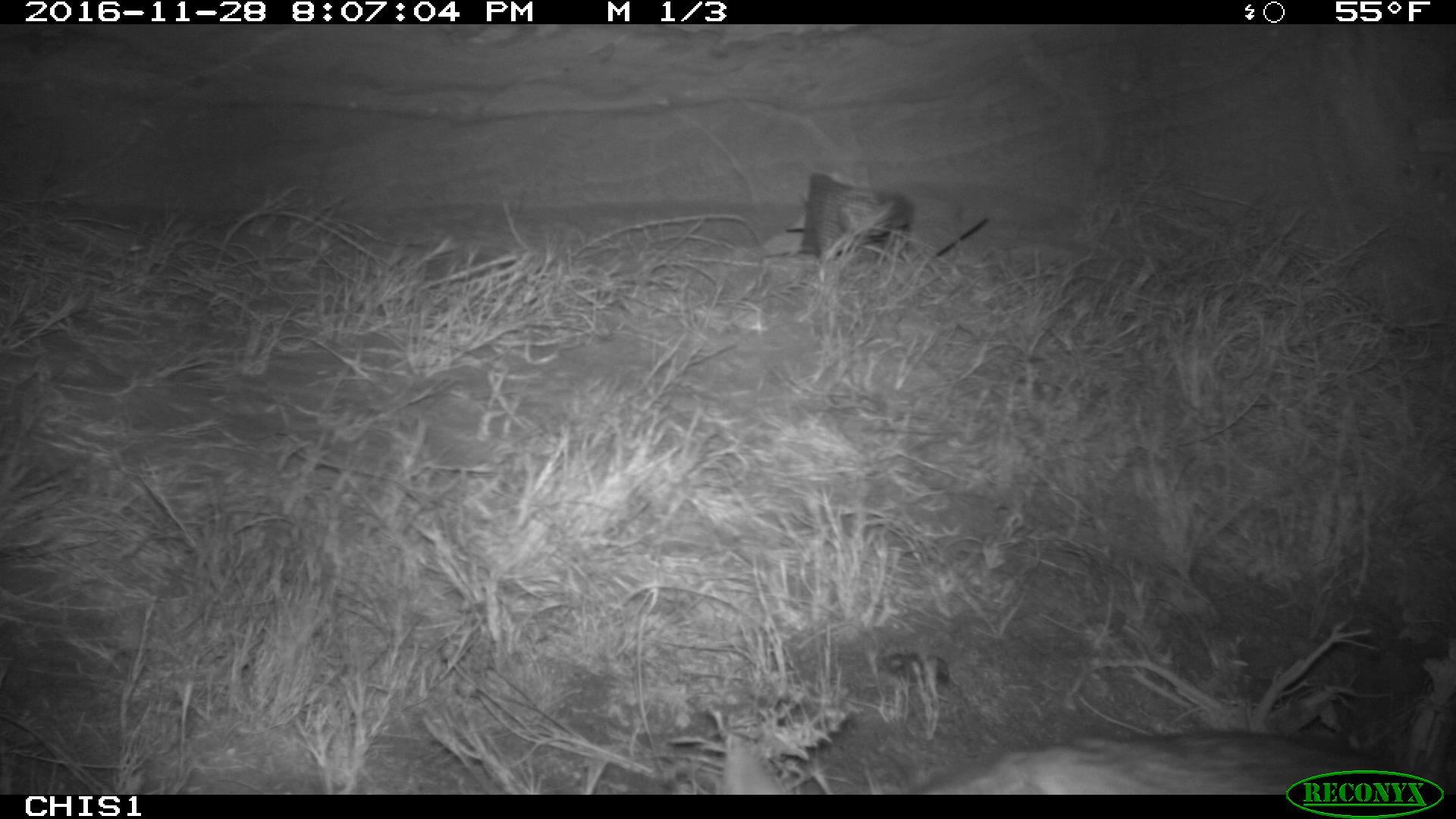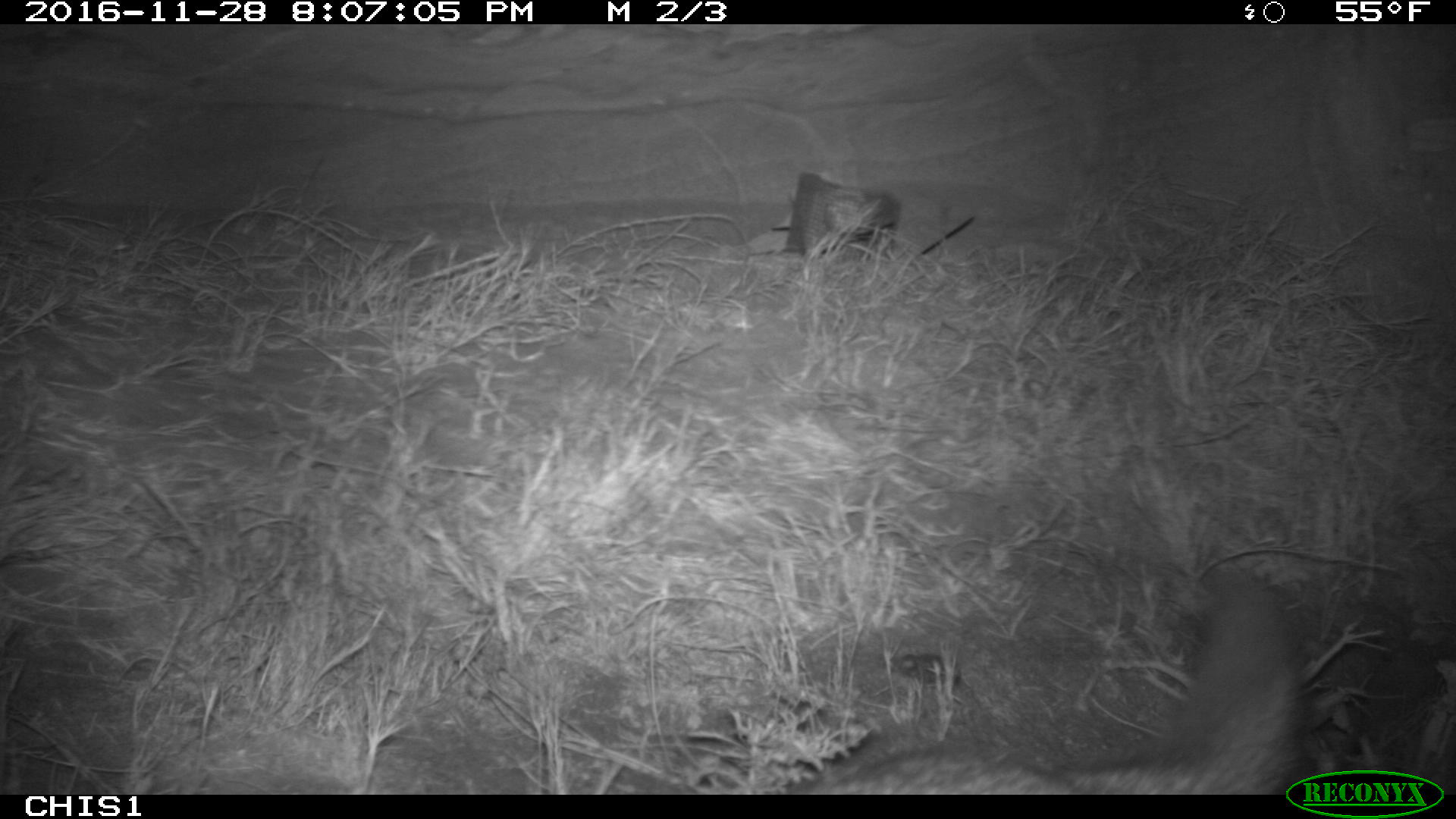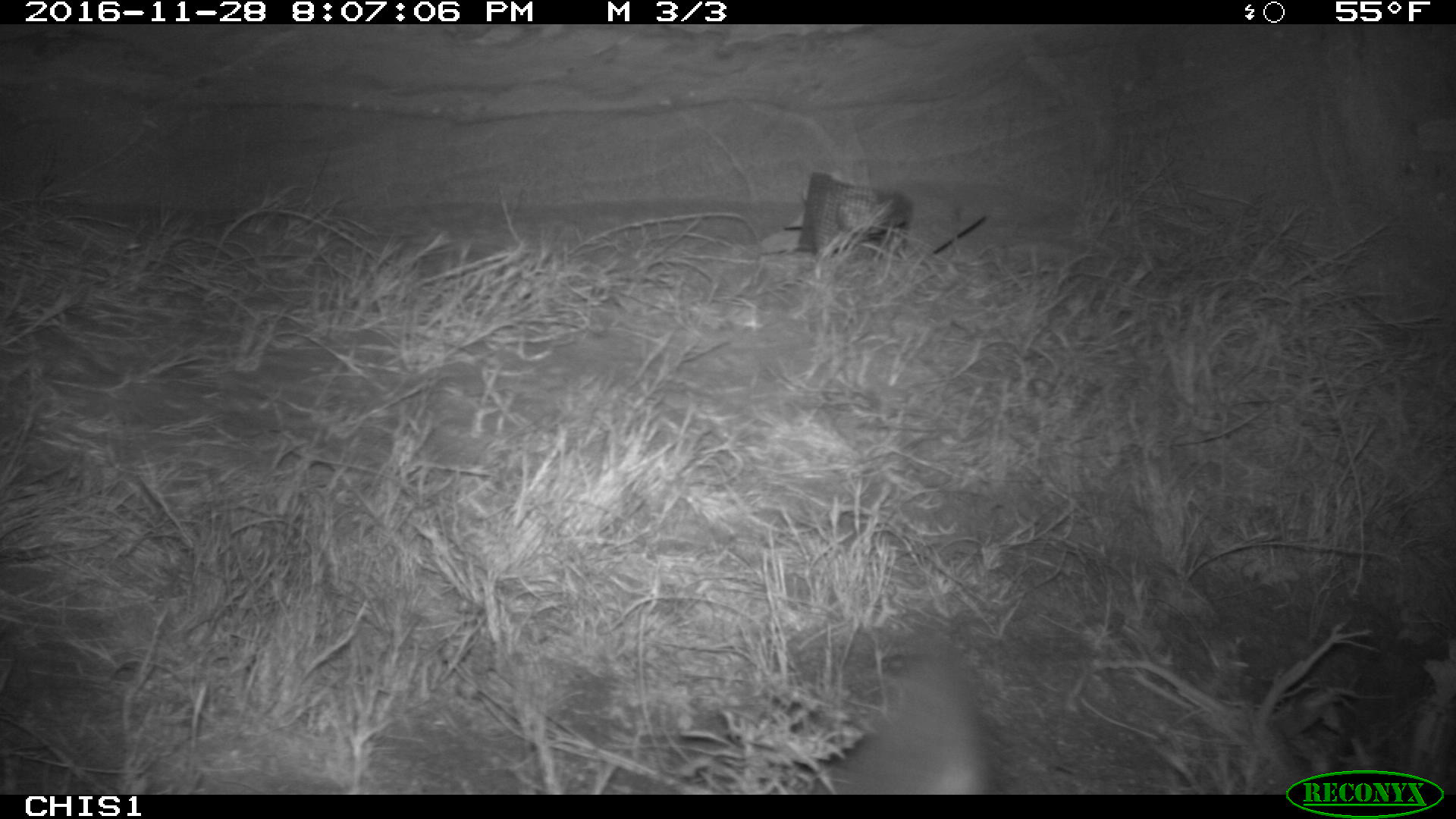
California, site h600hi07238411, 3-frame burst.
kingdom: Animalia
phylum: Chordata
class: Mammalia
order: Carnivora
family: Canidae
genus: Urocyon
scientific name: Urocyon littoralis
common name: island fox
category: fox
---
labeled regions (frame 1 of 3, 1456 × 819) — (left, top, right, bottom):
fox: (720, 726, 1396, 793)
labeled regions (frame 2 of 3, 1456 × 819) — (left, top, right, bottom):
fox: (793, 560, 1308, 793)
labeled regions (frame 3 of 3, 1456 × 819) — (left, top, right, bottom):
fox: (811, 645, 995, 793)